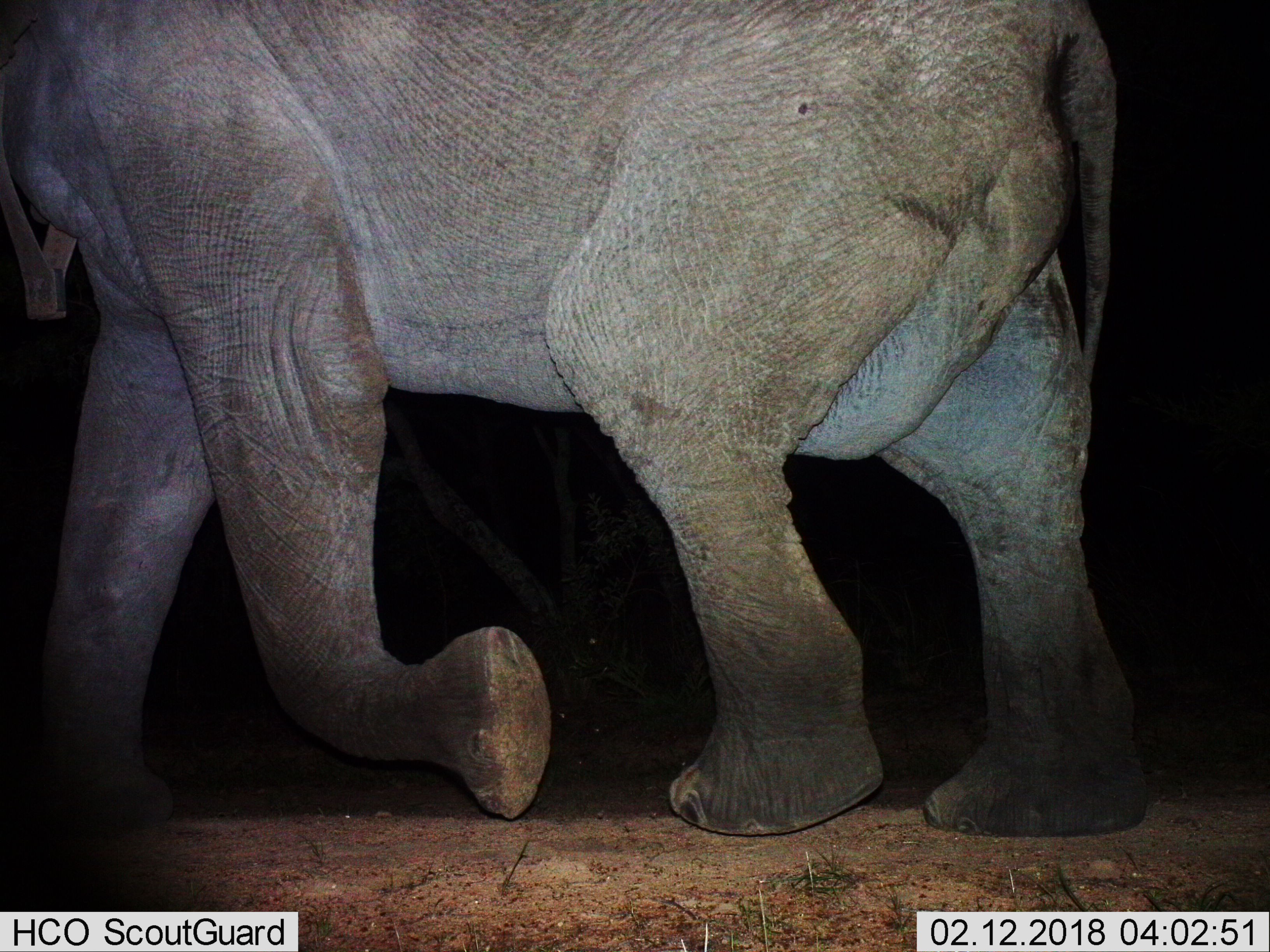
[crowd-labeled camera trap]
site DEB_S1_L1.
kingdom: Animalia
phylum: Chordata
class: Mammalia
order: Proboscidea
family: Elephantidae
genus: Loxodonta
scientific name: Loxodonta africana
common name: african bush elephant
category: elephant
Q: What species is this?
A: Elephant (african bush elephant) (Loxodonta africana).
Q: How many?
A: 1.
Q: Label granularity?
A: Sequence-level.